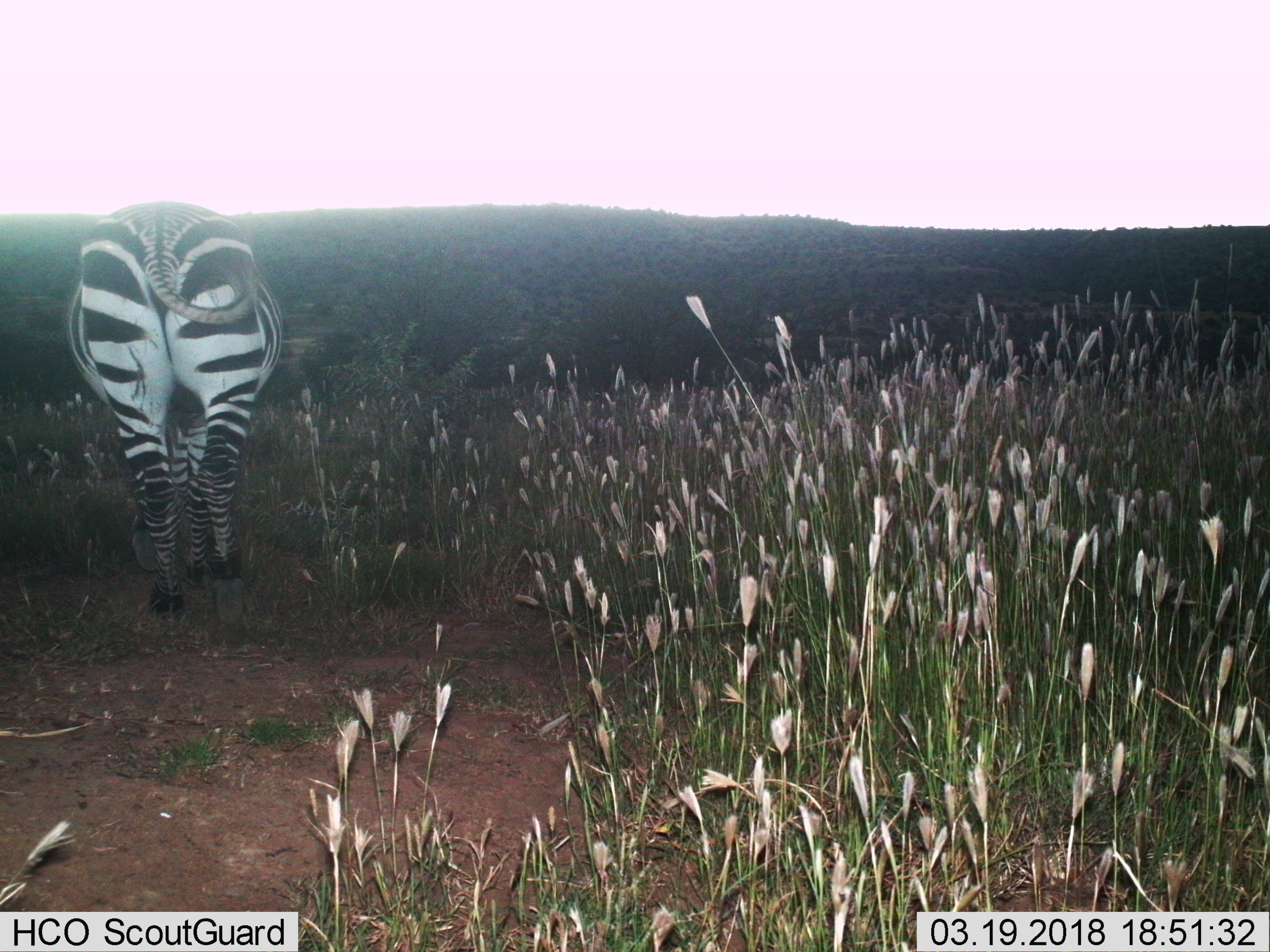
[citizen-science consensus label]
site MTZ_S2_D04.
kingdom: Animalia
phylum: Chordata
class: Mammalia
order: Perissodactyla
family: Equidae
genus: Equus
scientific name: Equus zebra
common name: mountain zebra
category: zebramountain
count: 1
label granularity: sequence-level